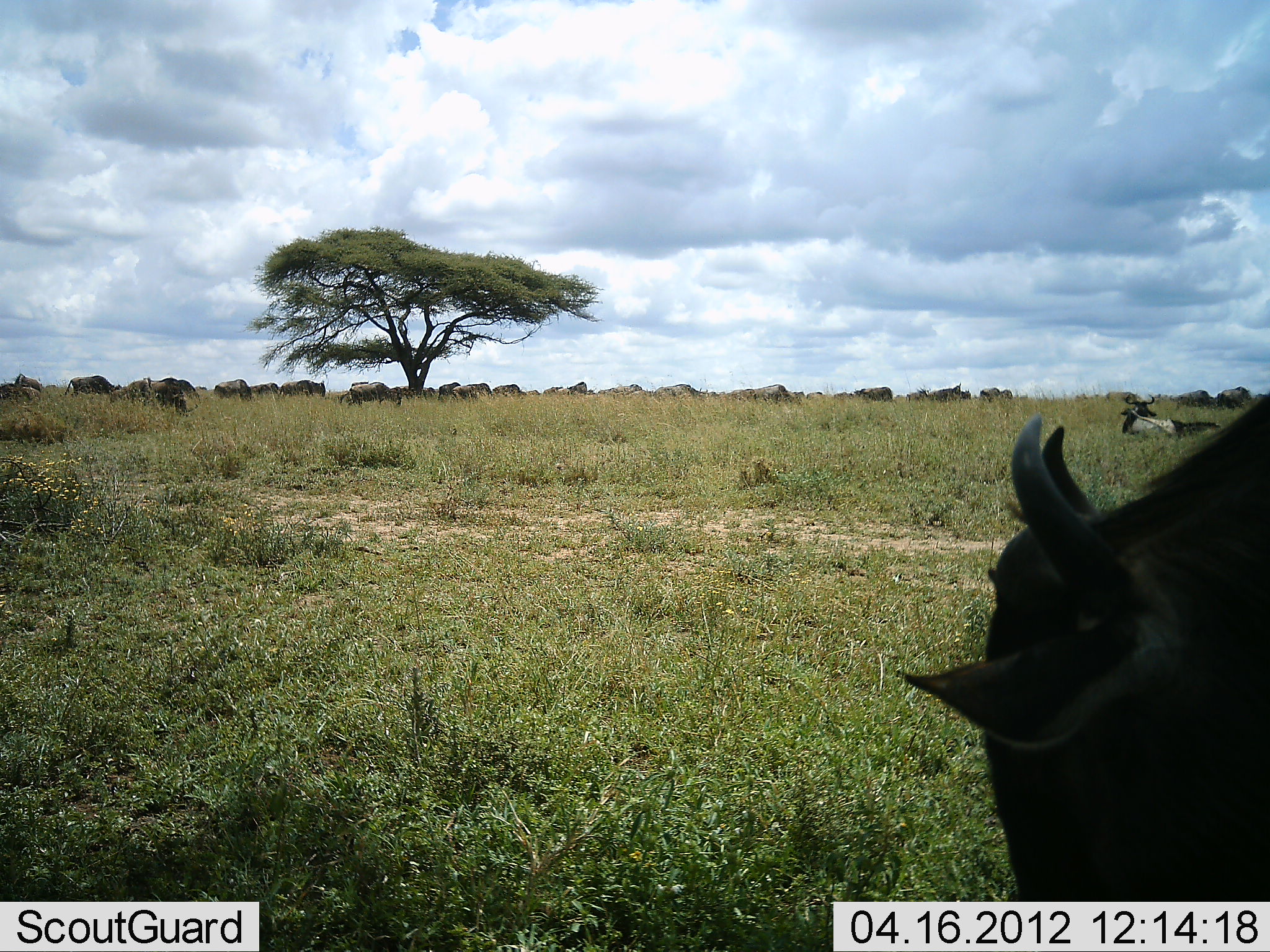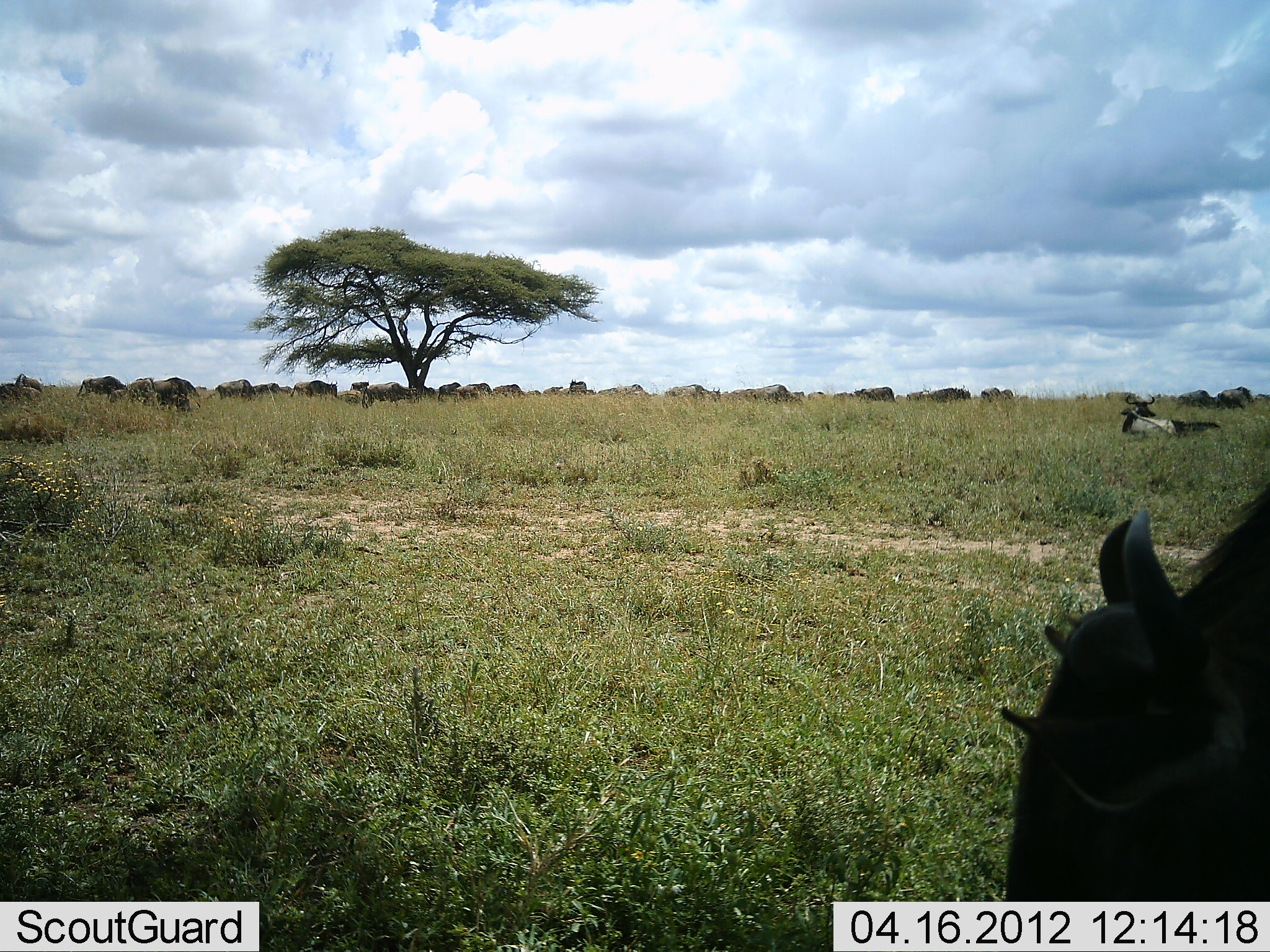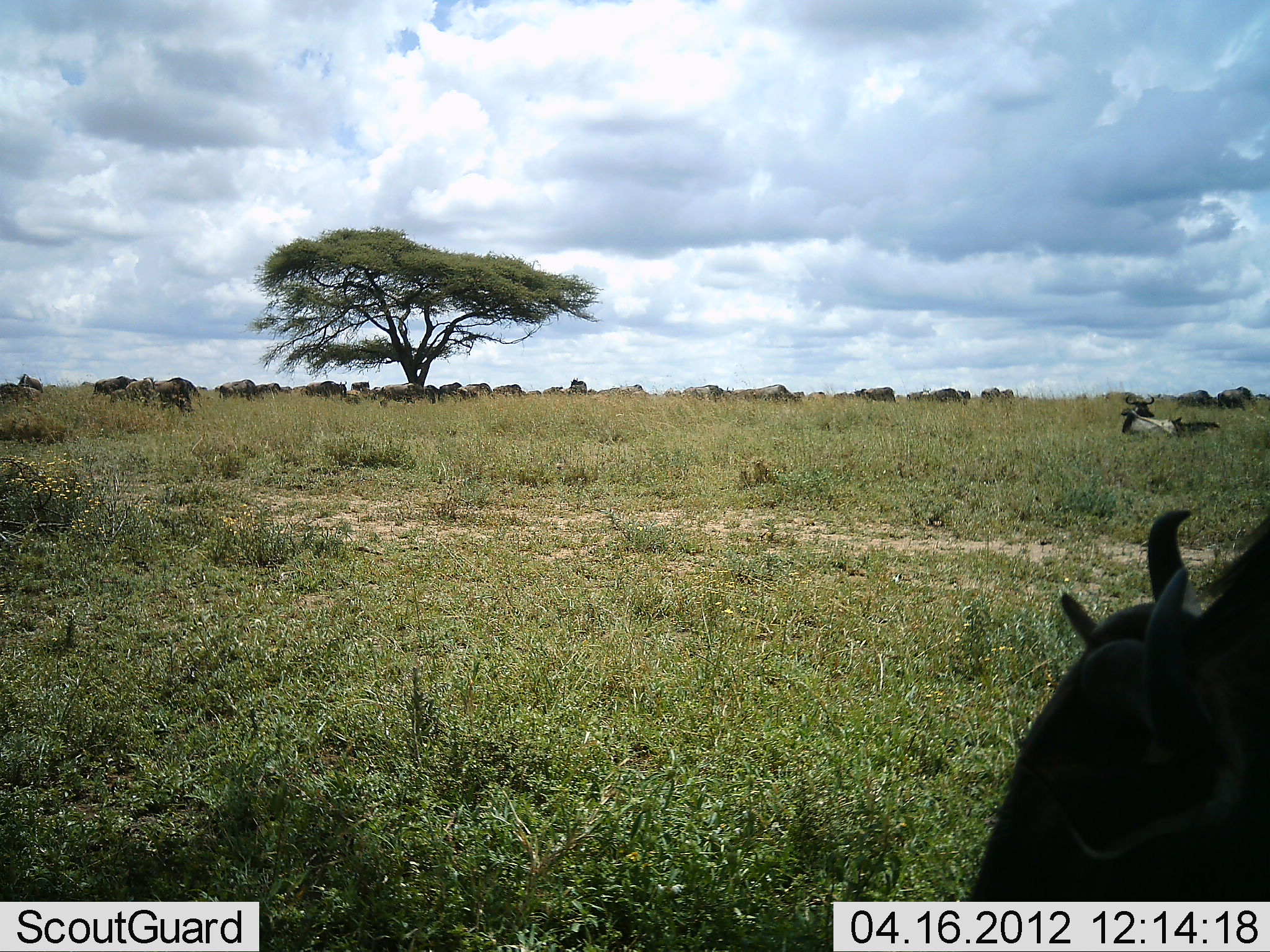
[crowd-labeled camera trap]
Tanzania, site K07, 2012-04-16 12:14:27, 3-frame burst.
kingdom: Animalia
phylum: Chordata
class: Mammalia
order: Artiodactyla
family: Bovidae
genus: Connochaetes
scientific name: Connochaetes taurinus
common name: blue wildebeest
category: wildebeest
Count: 11-50.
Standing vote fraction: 44%.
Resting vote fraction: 60%.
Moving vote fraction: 48%.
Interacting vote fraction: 0%.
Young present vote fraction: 4%.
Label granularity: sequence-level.